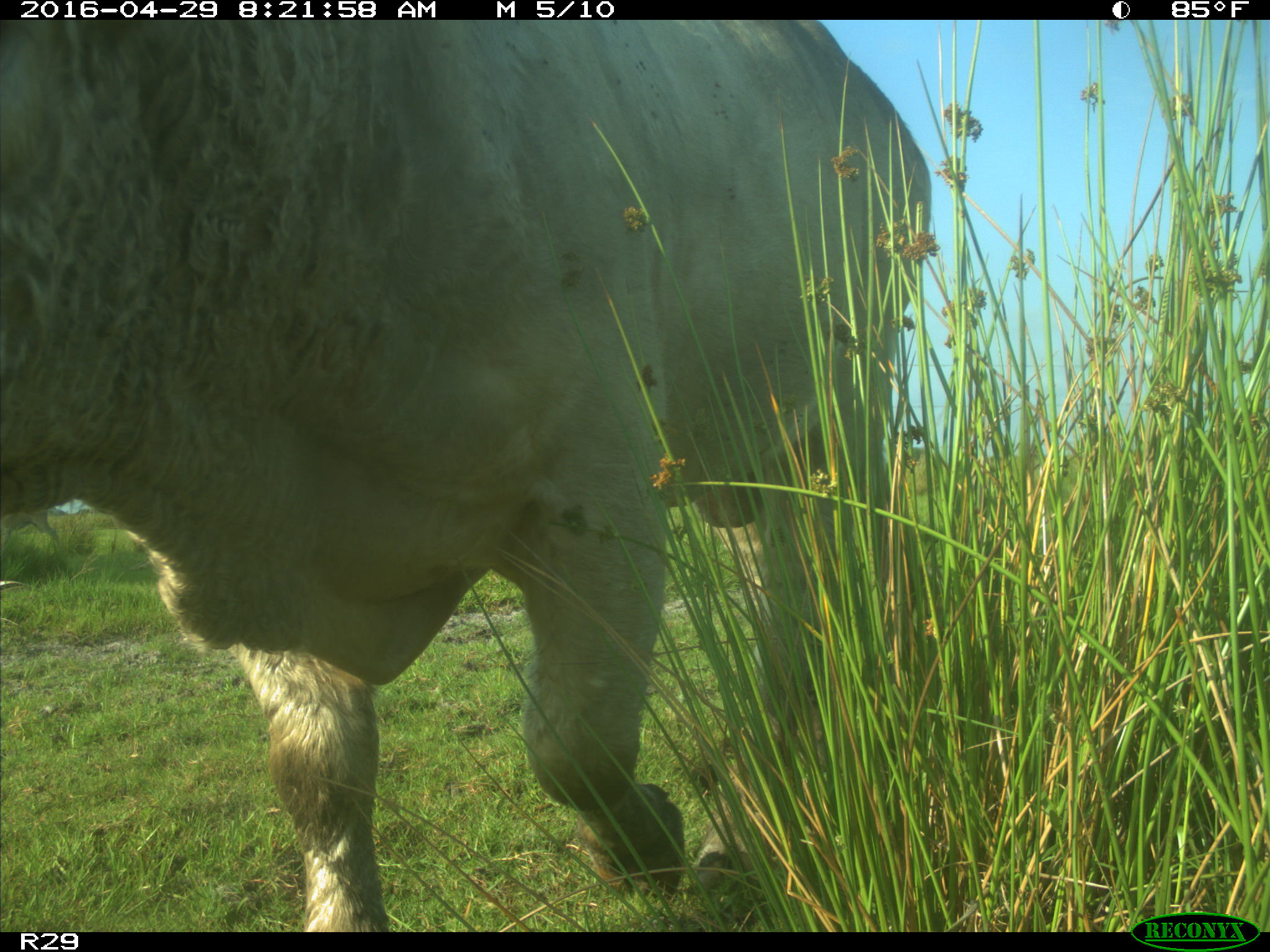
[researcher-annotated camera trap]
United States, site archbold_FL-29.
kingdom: Animalia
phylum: Chordata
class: Mammalia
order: Artiodactyla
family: Bovidae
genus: Bos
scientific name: Bos taurus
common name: domestic cow